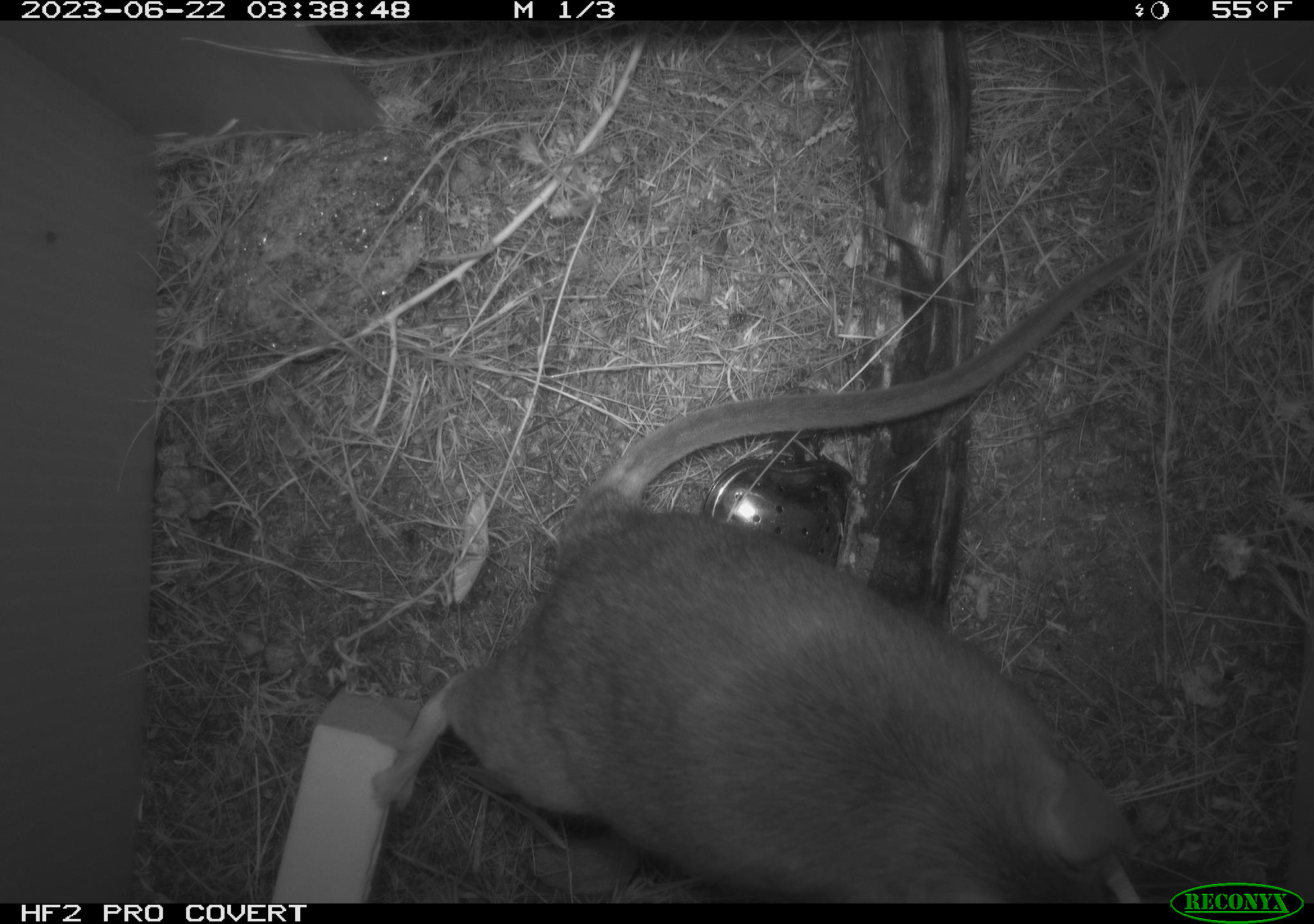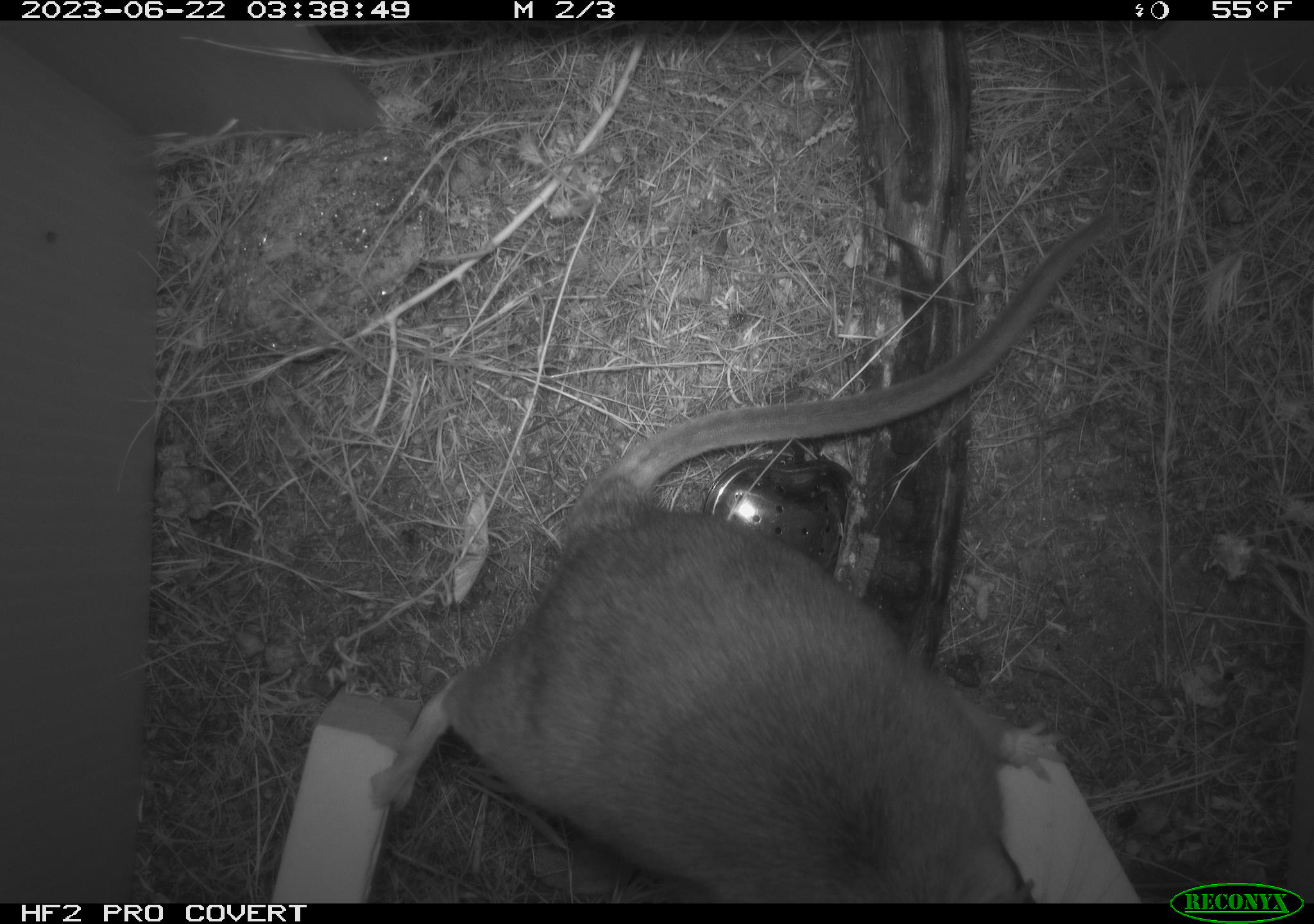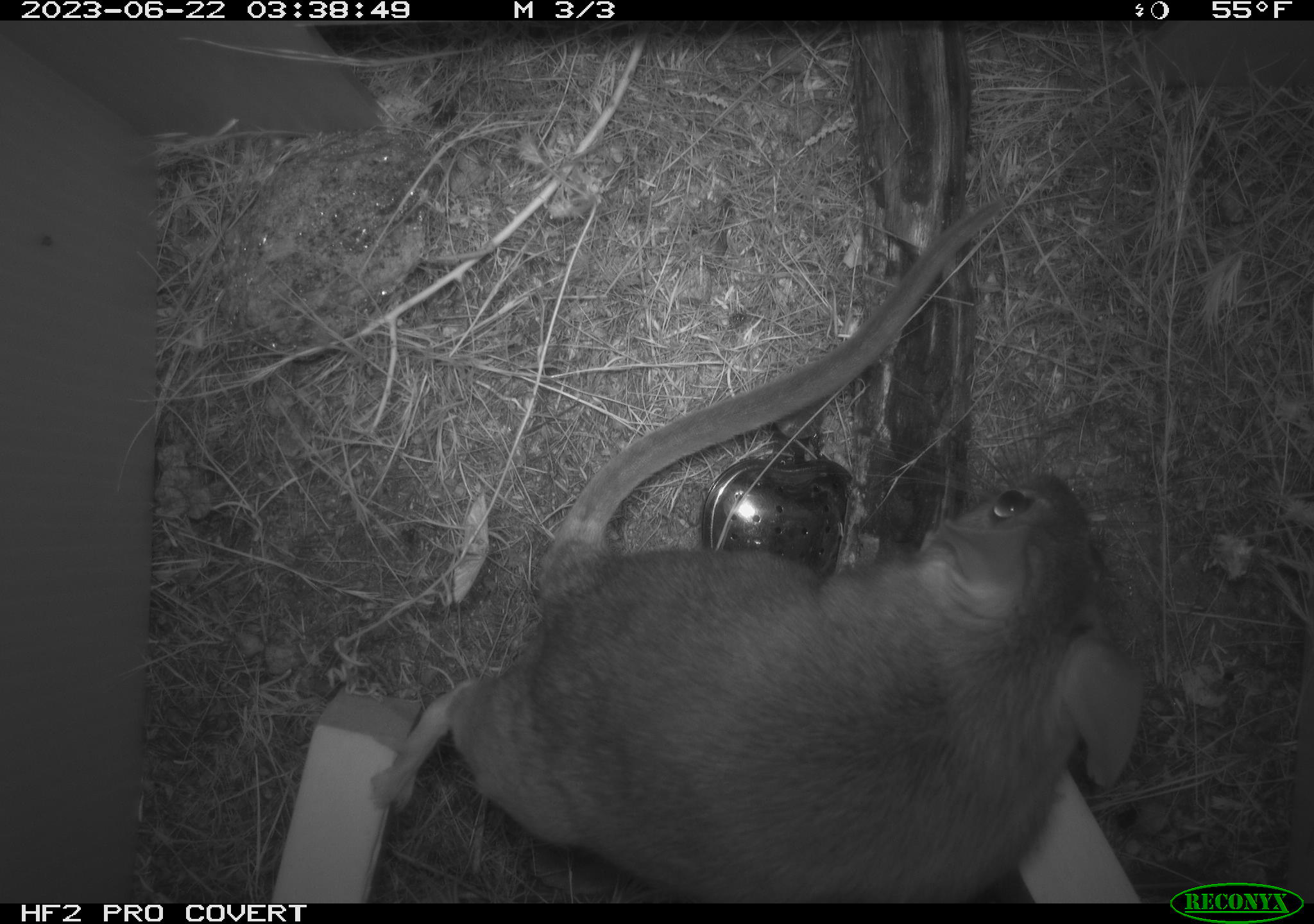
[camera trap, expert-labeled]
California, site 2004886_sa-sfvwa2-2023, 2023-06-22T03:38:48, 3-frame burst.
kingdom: Animalia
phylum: Chordata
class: Mammalia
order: Rodentia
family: Cricetidae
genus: Neotoma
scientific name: Neotoma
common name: pack rat or woodrat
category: neotoma species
Neotoma species (pack rat or woodrat) (Neotoma).